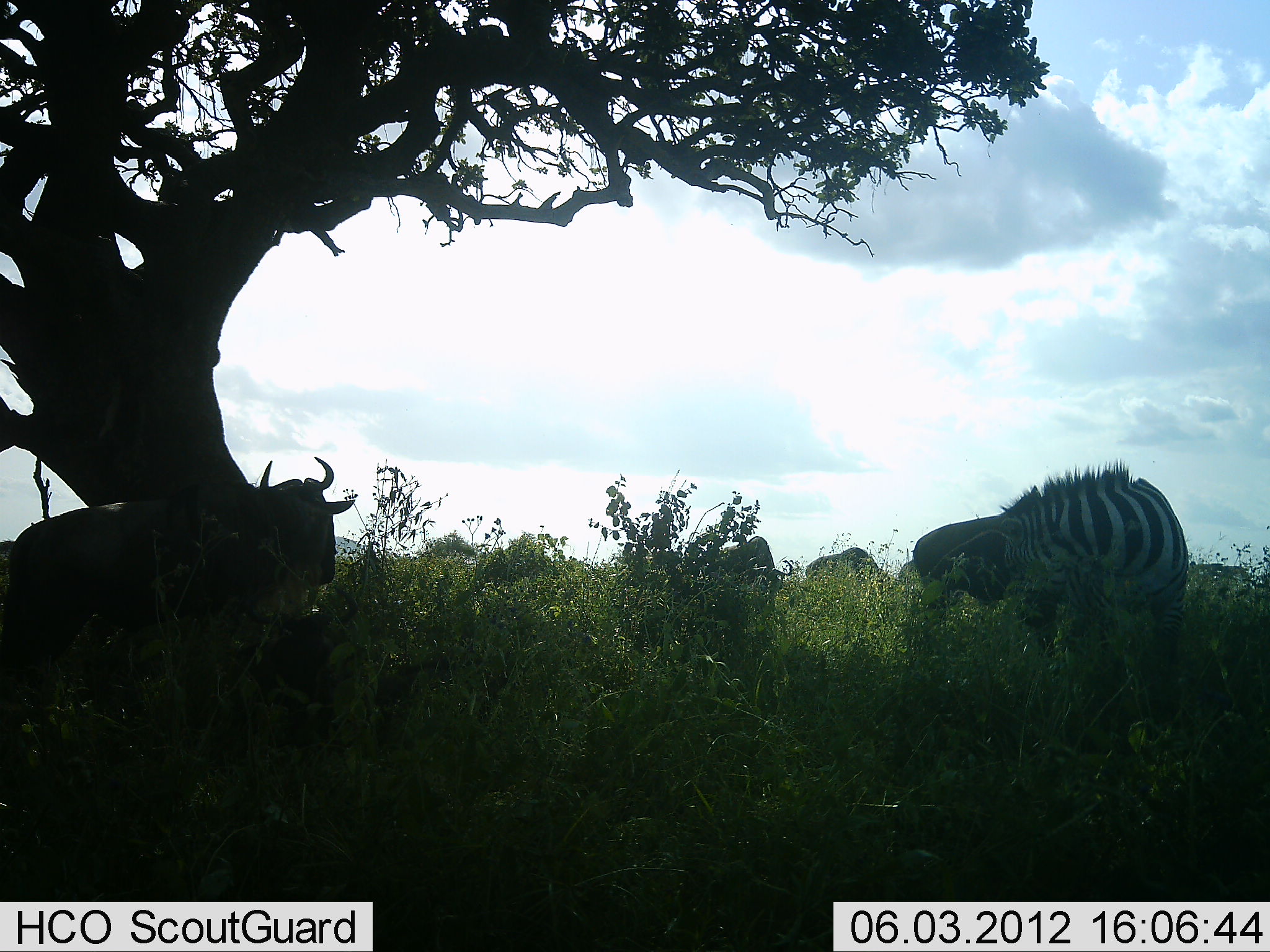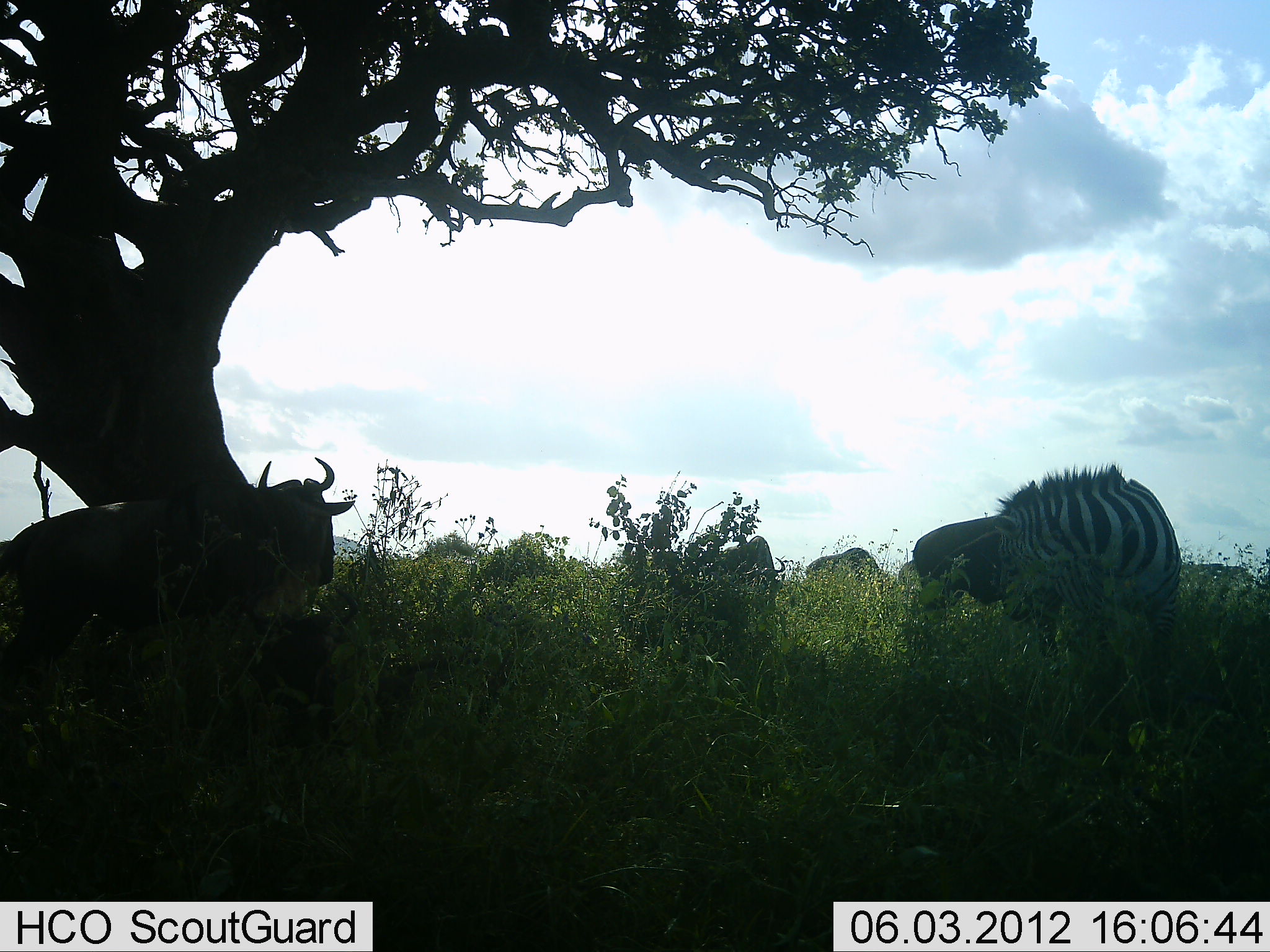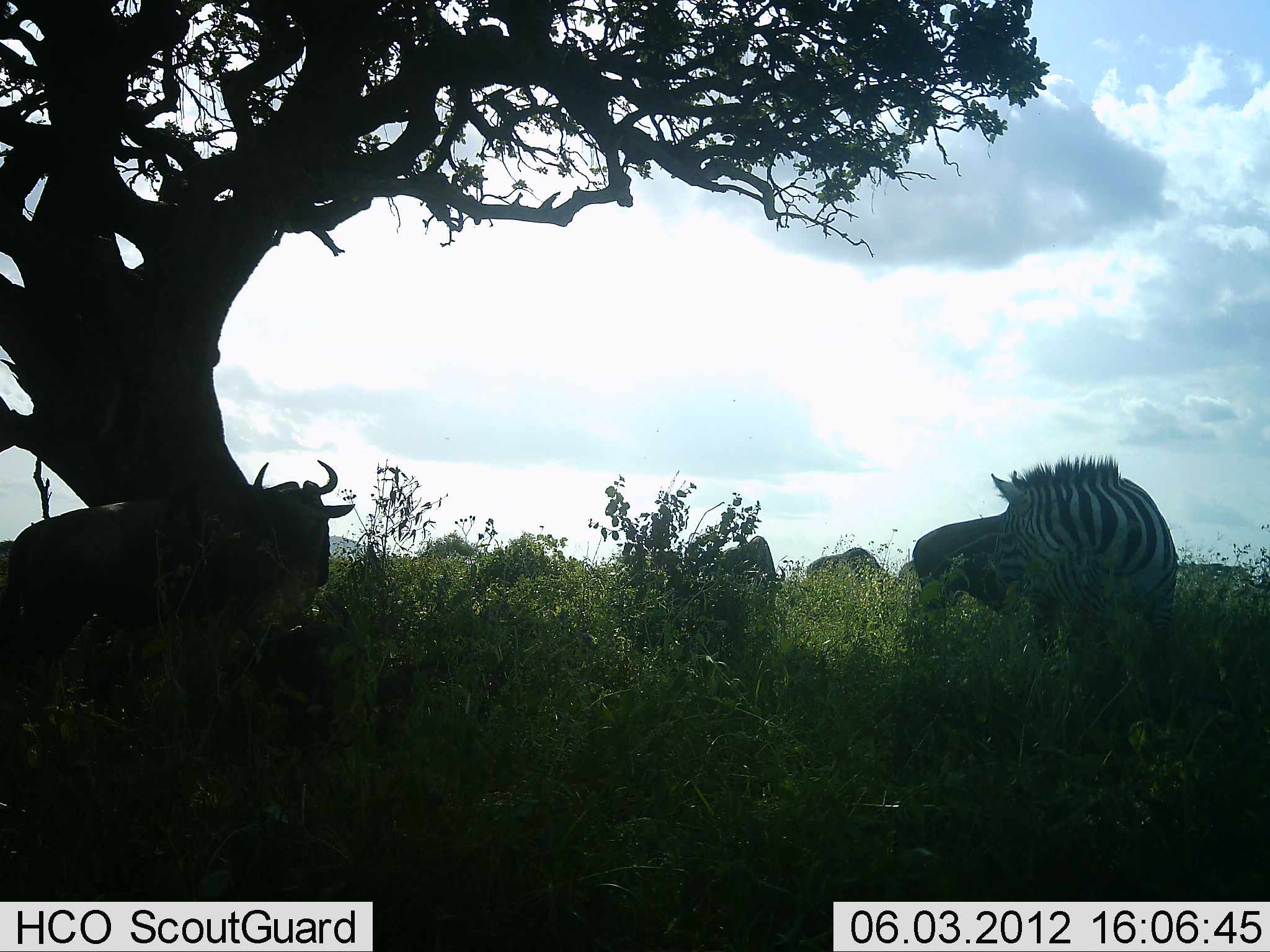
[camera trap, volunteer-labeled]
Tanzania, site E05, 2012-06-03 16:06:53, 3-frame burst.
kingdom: Animalia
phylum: Chordata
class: Mammalia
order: Artiodactyla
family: Bovidae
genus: Connochaetes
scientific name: Connochaetes taurinus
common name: blue wildebeest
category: wildebeest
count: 4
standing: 100%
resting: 10%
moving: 0%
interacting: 0%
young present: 0%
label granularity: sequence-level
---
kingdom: Animalia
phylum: Chordata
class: Mammalia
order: Perissodactyla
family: Equidae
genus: Equus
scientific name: Equus quagga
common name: plains zebra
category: zebra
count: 1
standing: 90%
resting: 0%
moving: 0%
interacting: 0%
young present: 0%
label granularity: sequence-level